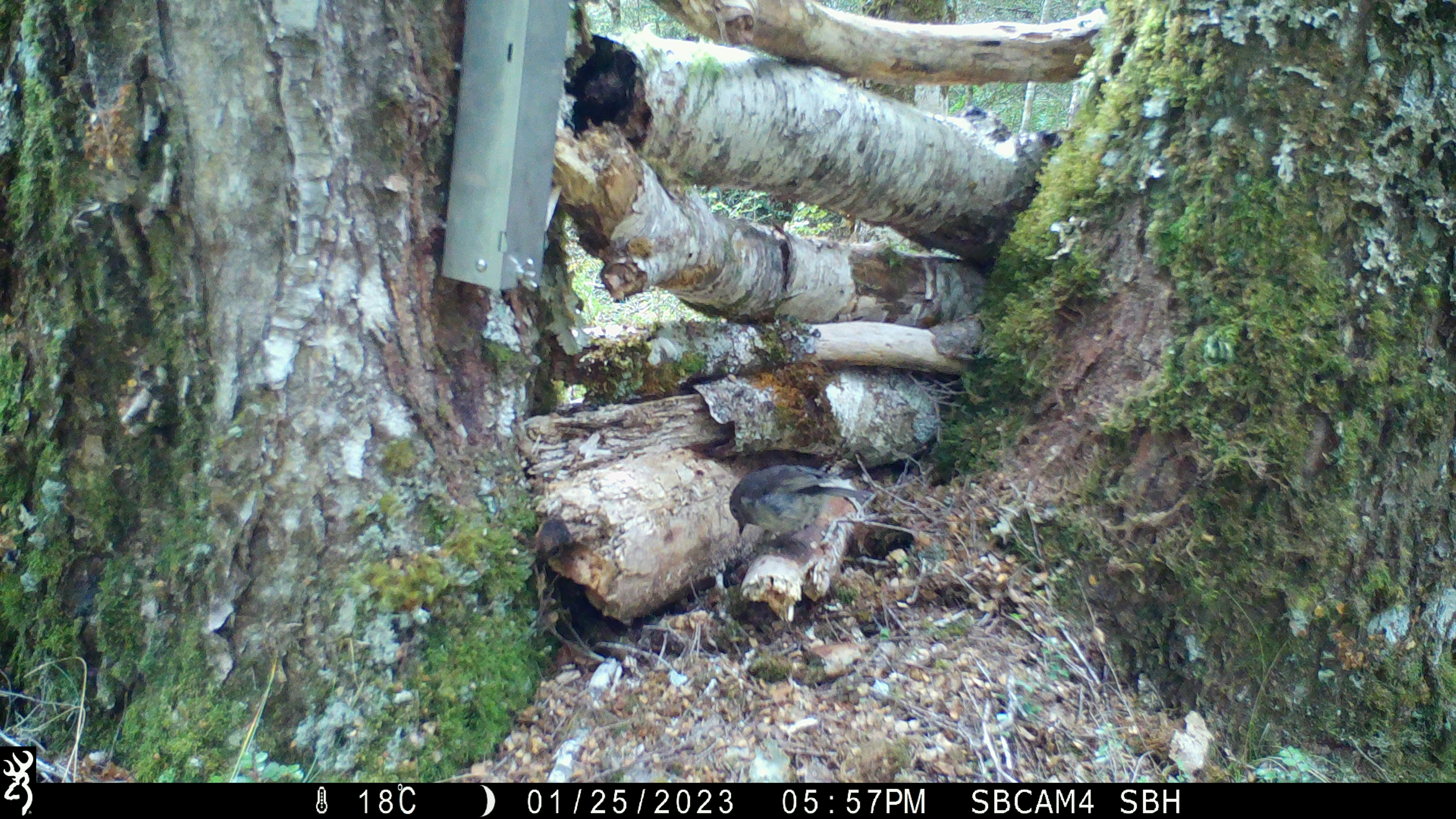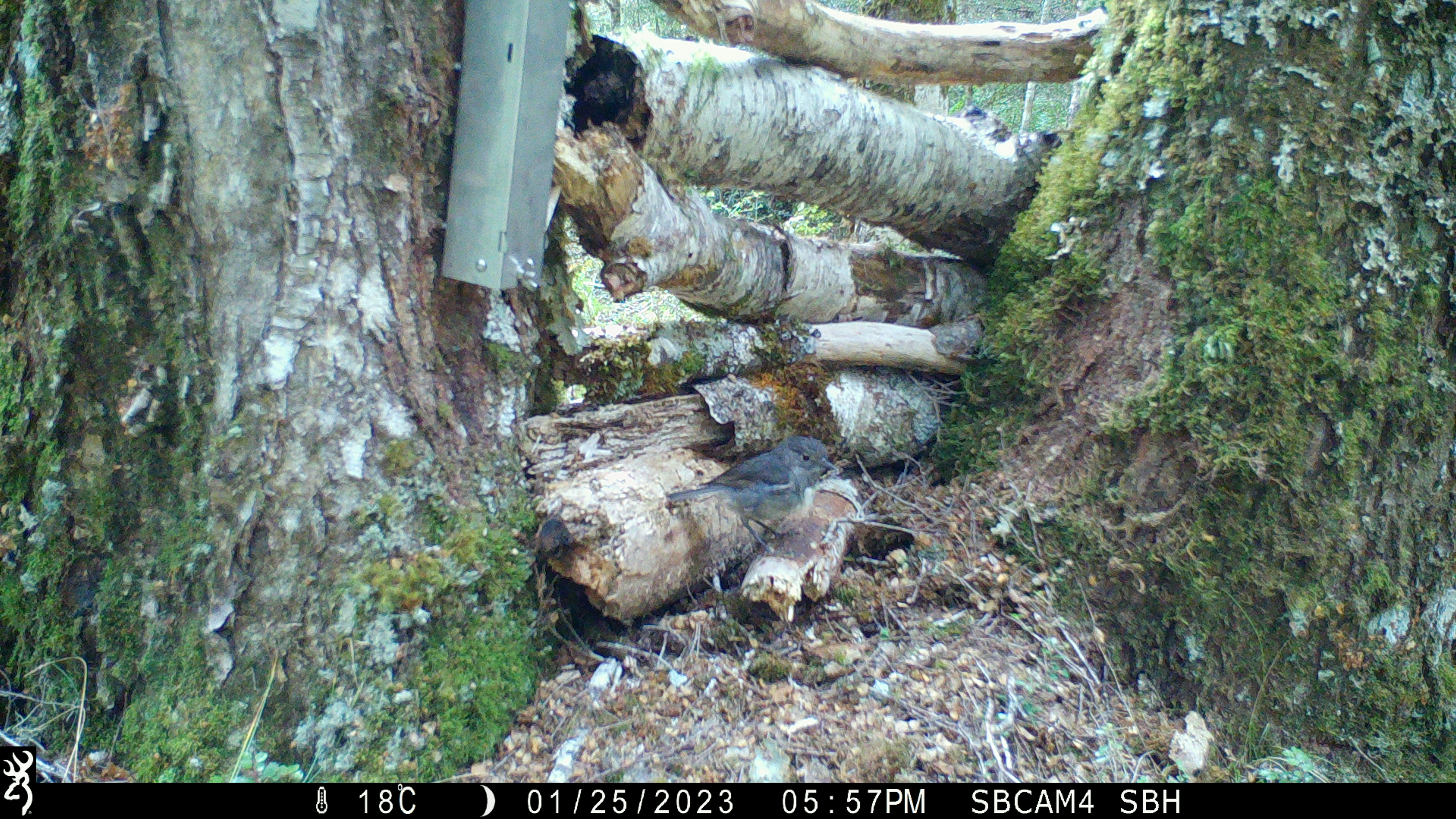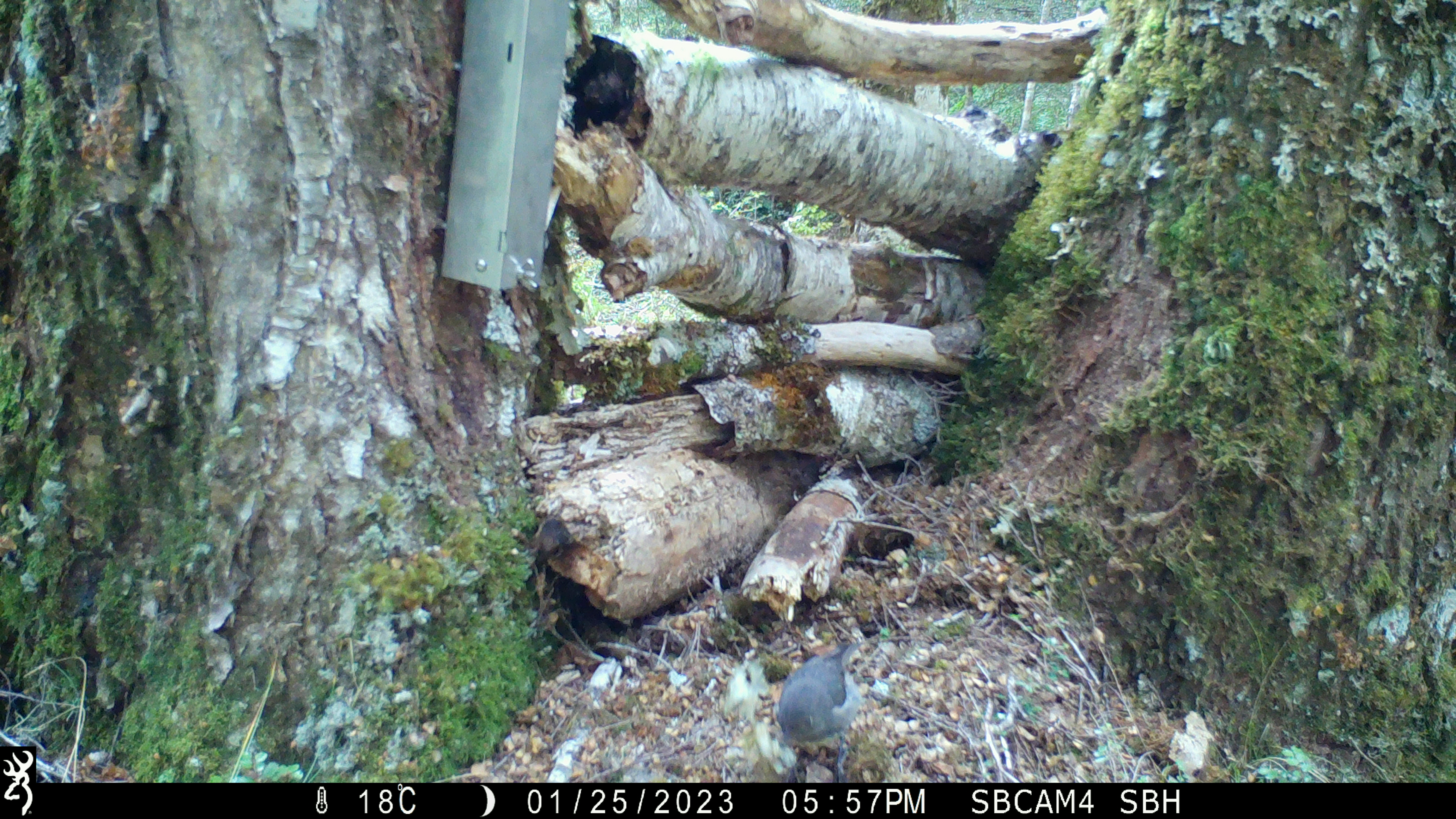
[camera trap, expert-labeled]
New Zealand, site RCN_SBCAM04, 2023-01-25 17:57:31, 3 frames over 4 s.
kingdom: Animalia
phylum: Chordata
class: Aves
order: Passeriformes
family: Petroicidae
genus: Petroica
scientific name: Petroica australis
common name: new zealand robin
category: robin